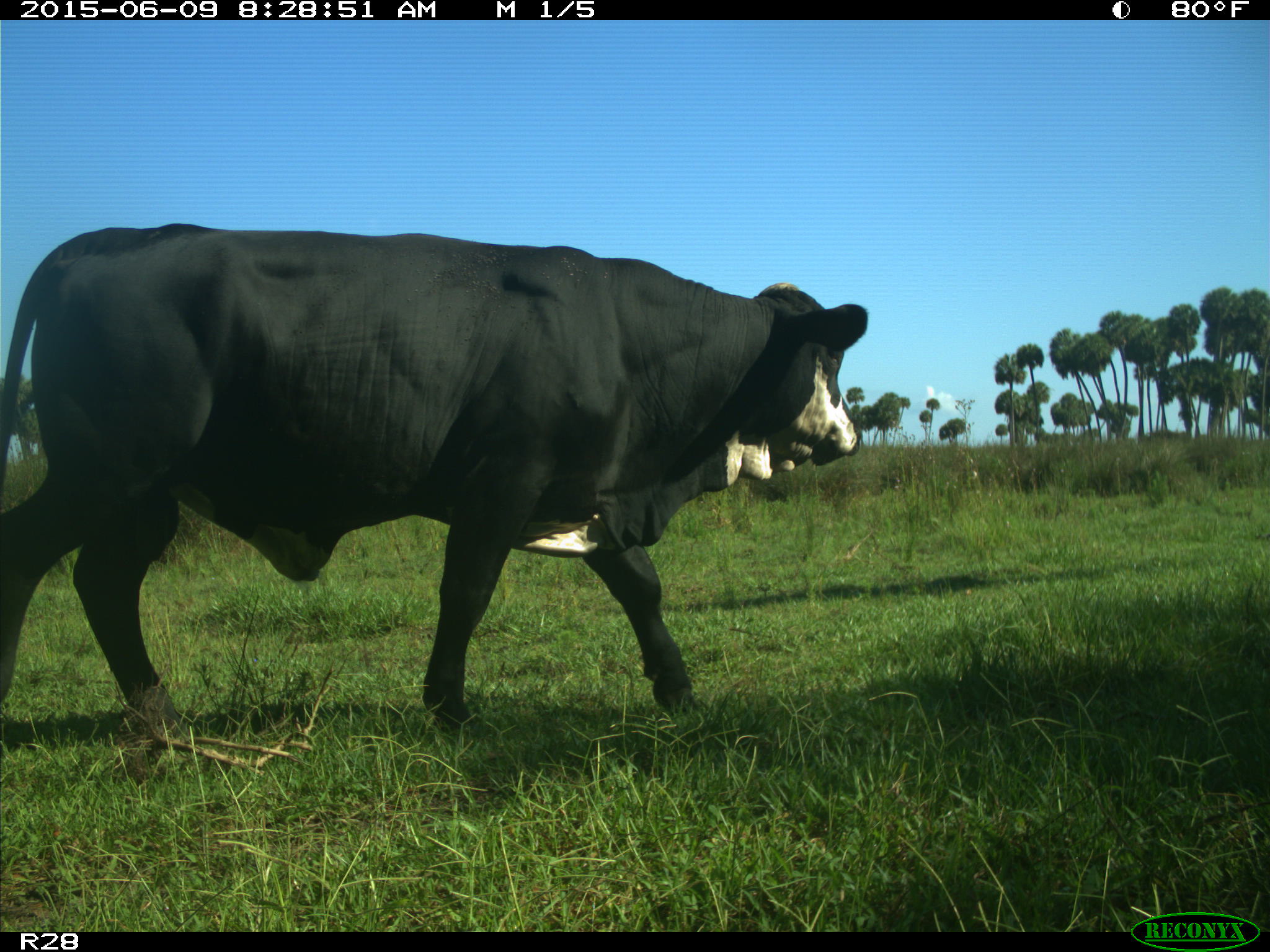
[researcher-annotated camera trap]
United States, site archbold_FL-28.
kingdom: Animalia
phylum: Chordata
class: Mammalia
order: Artiodactyla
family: Bovidae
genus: Bos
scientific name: Bos taurus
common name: domestic cow